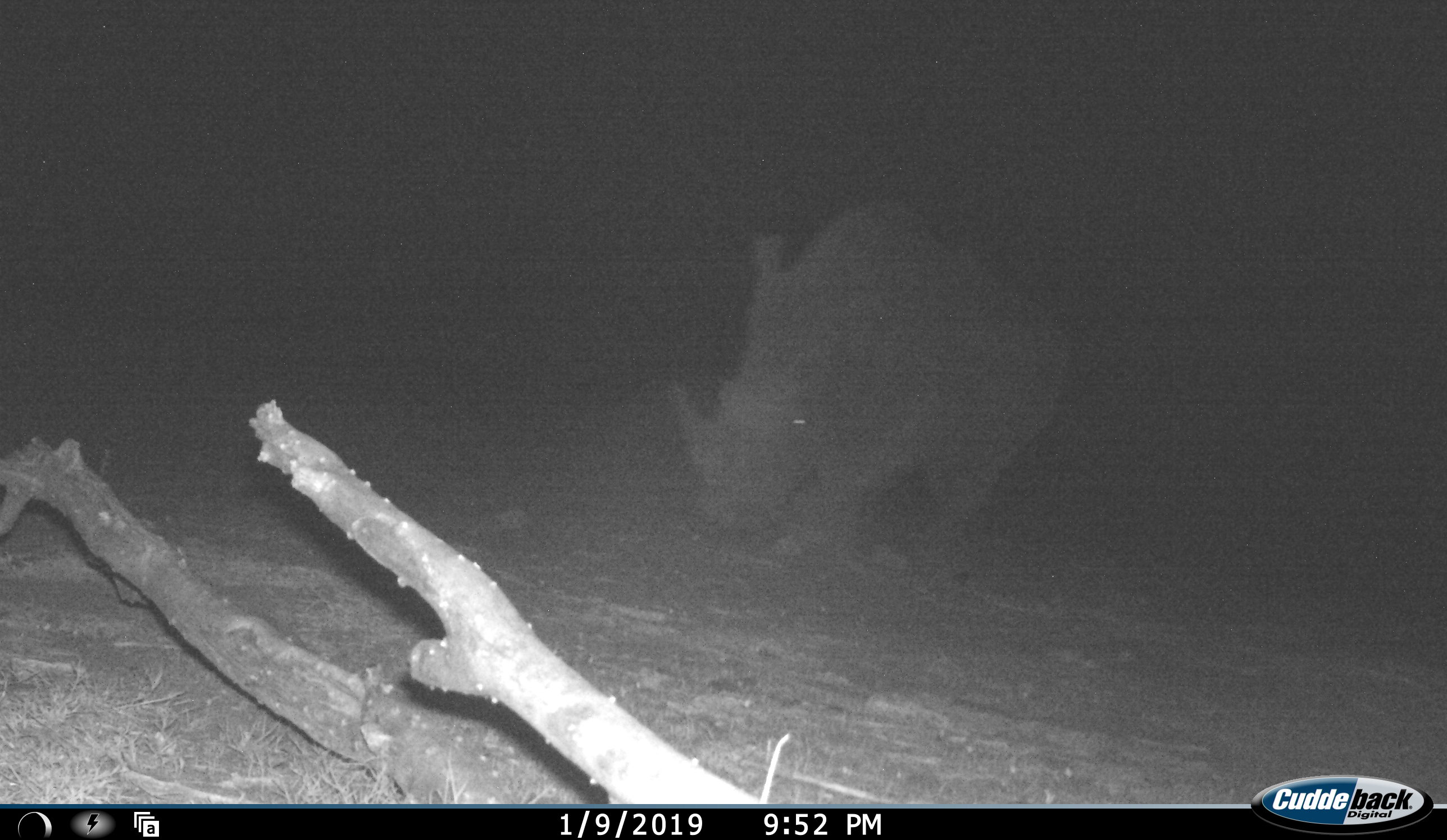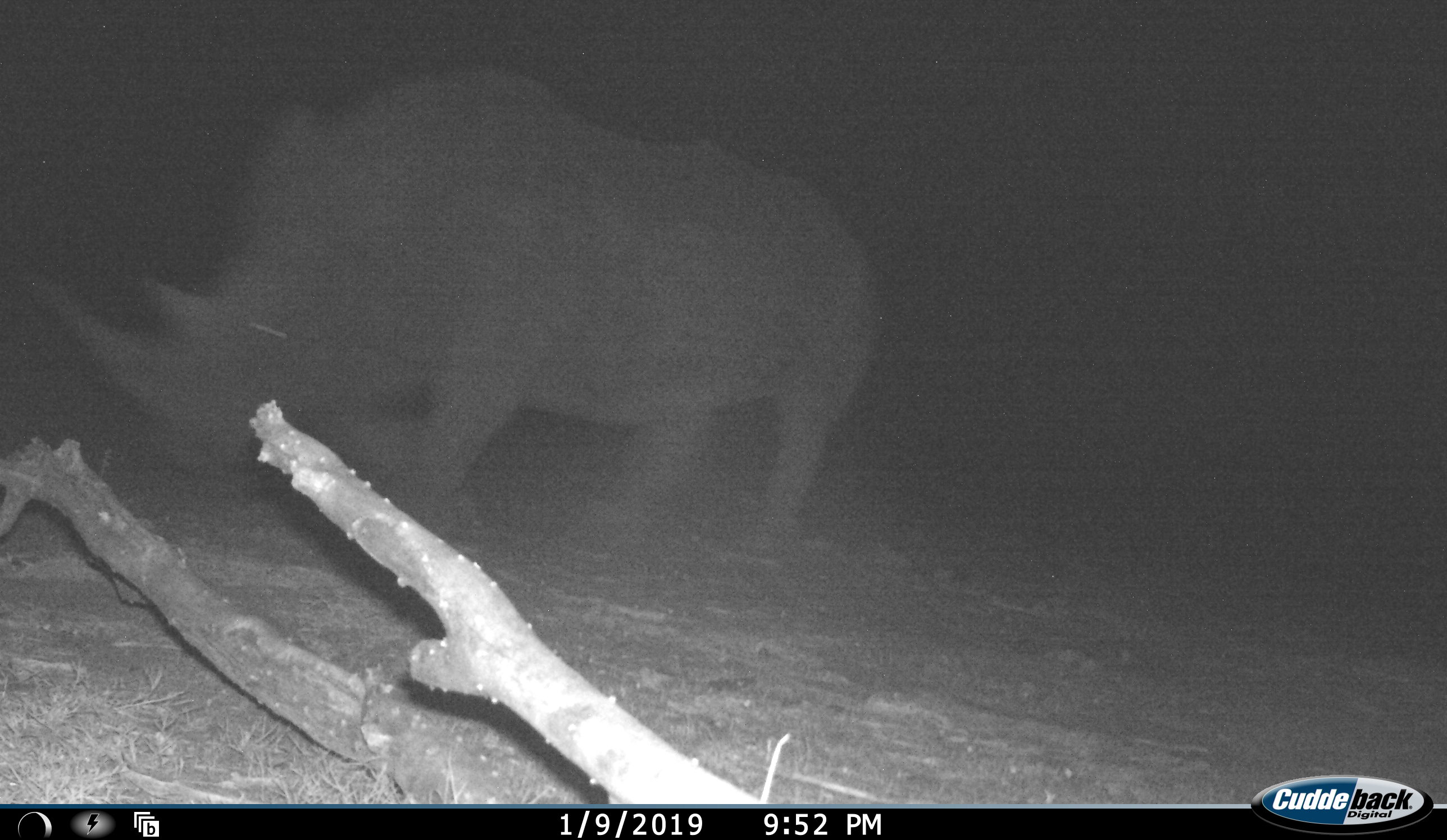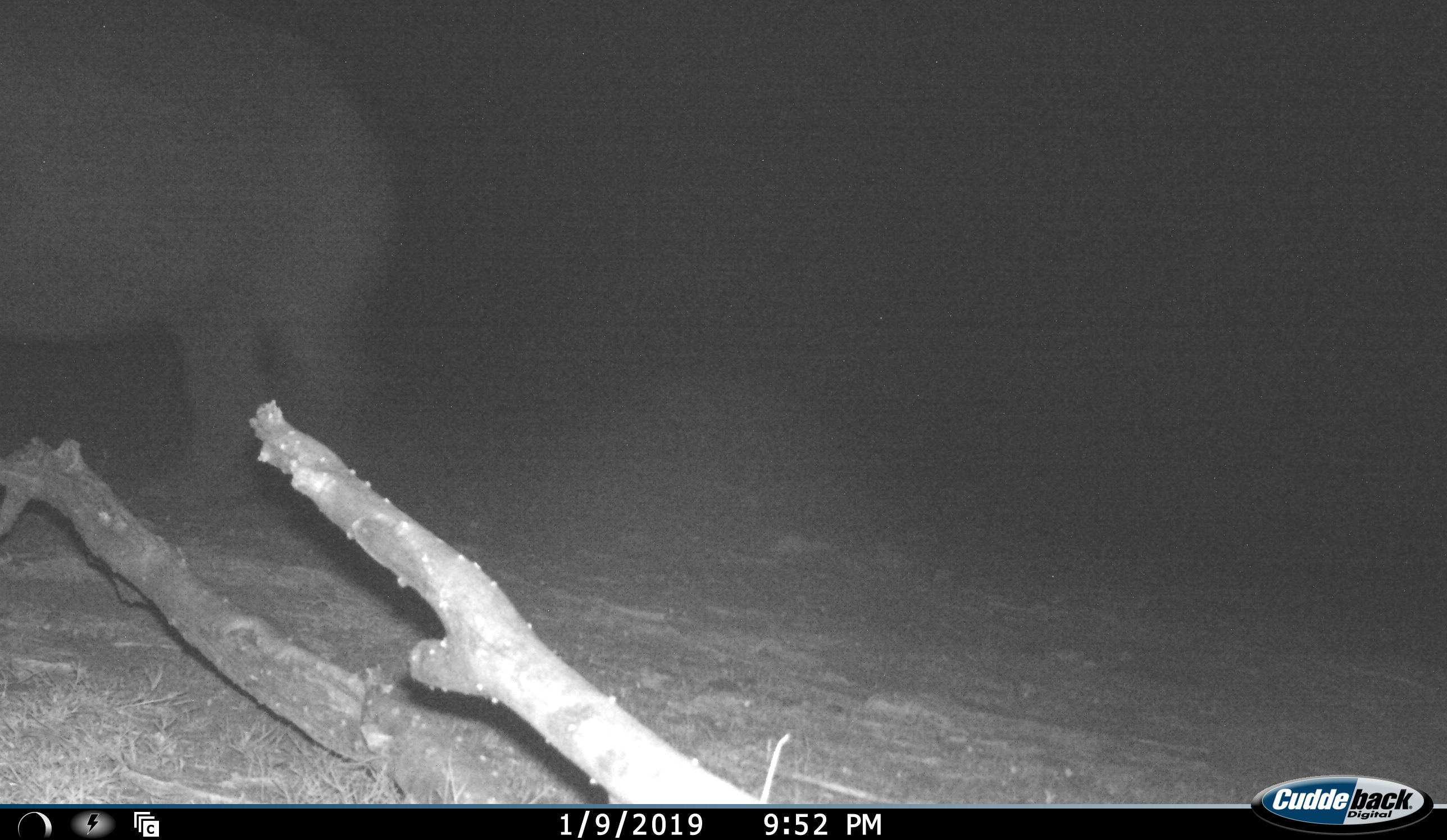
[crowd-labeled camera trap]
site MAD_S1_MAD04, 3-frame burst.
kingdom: Animalia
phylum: Chordata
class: Mammalia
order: Perissodactyla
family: Rhinocerotidae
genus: Diceros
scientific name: Diceros bicornis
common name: black rhinoceros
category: rhinocerosblack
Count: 1.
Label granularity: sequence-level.